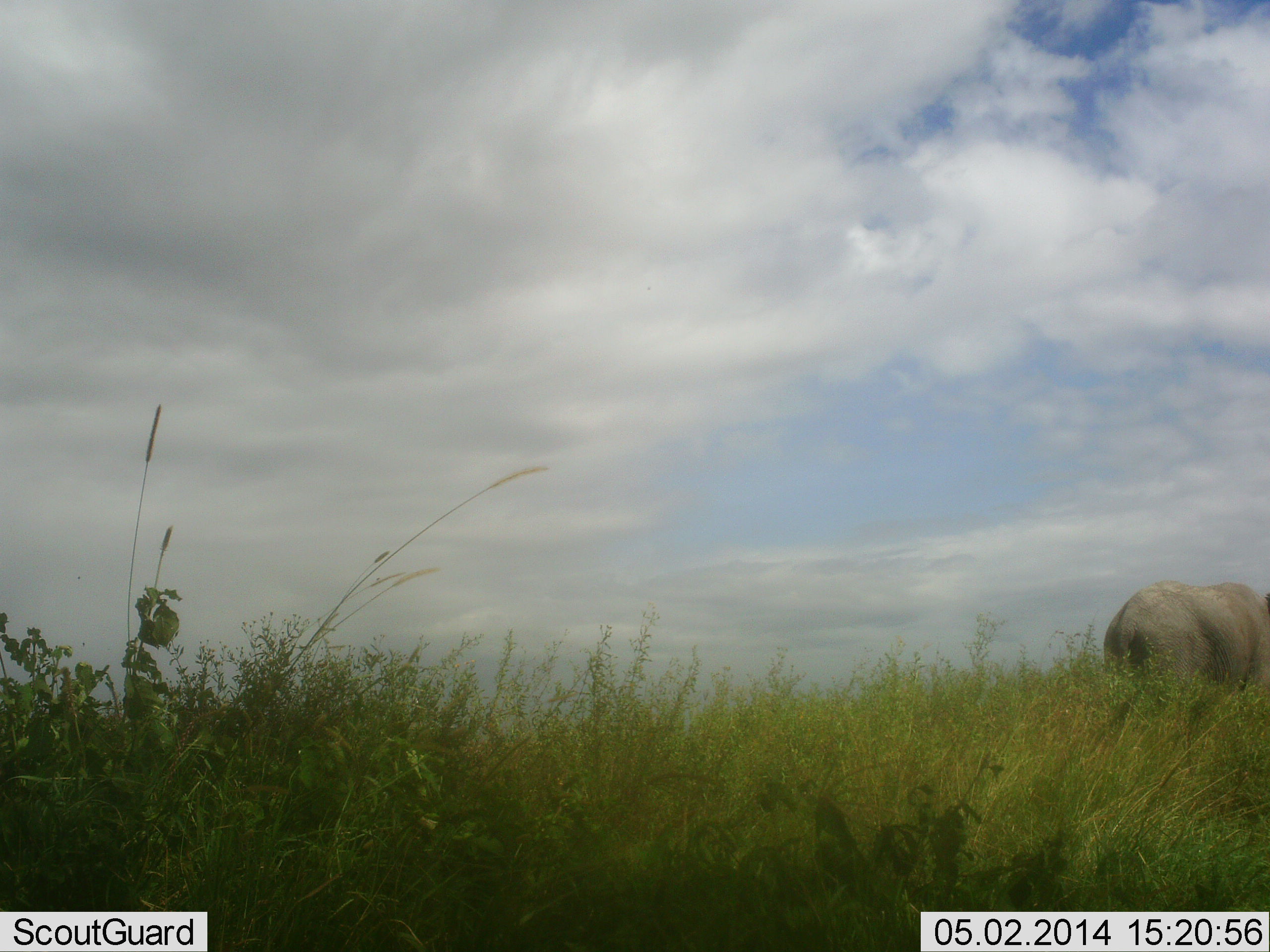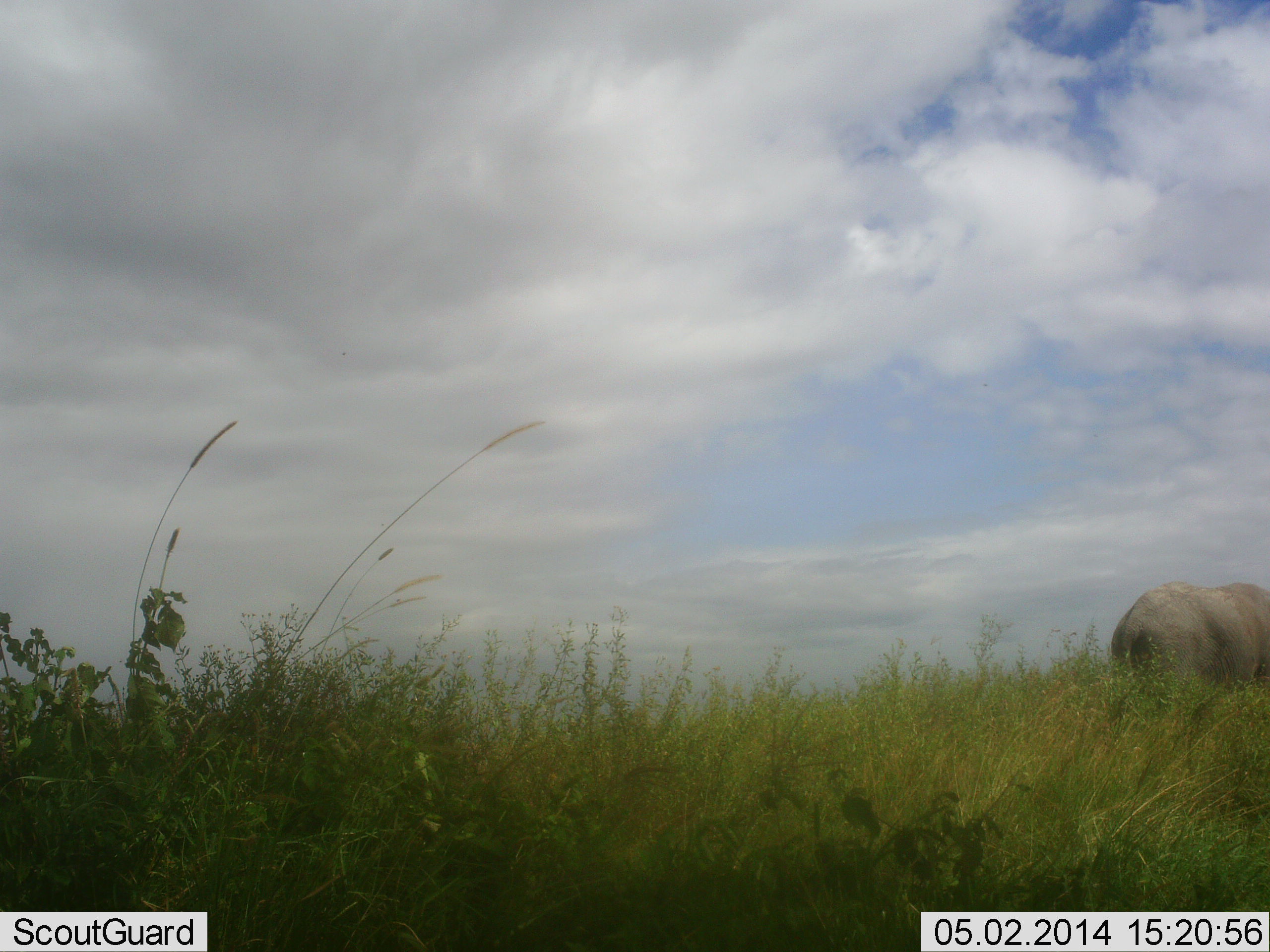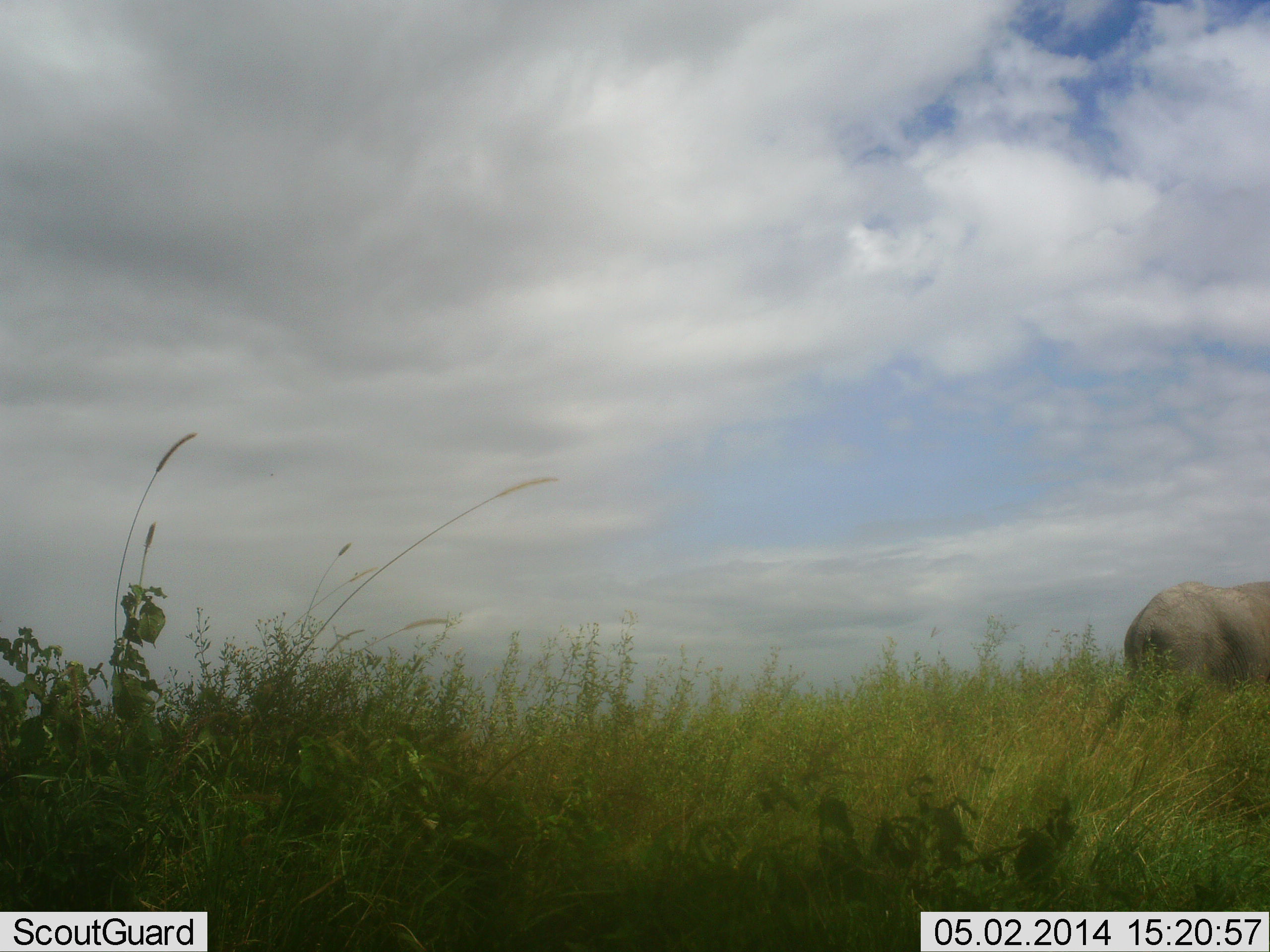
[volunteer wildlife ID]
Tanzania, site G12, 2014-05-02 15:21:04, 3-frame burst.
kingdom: Animalia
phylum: Chordata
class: Mammalia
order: Perissodactyla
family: Rhinocerotidae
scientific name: Rhinocerotidae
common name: rhinoceros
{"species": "rhinoceros (Rhinocerotidae)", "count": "1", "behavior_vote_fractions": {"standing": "45%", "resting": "0%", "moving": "58%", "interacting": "0%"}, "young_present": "0%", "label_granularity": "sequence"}